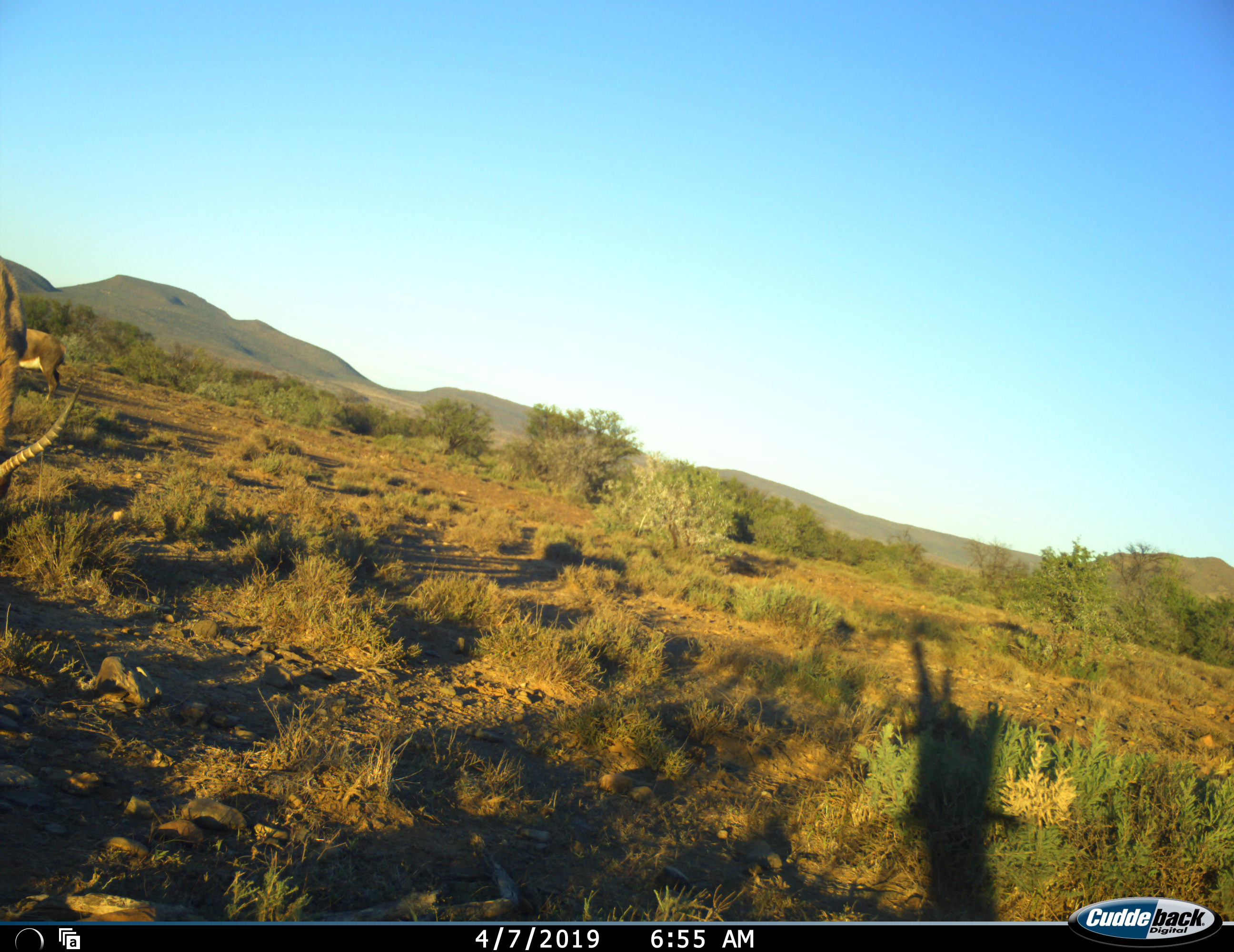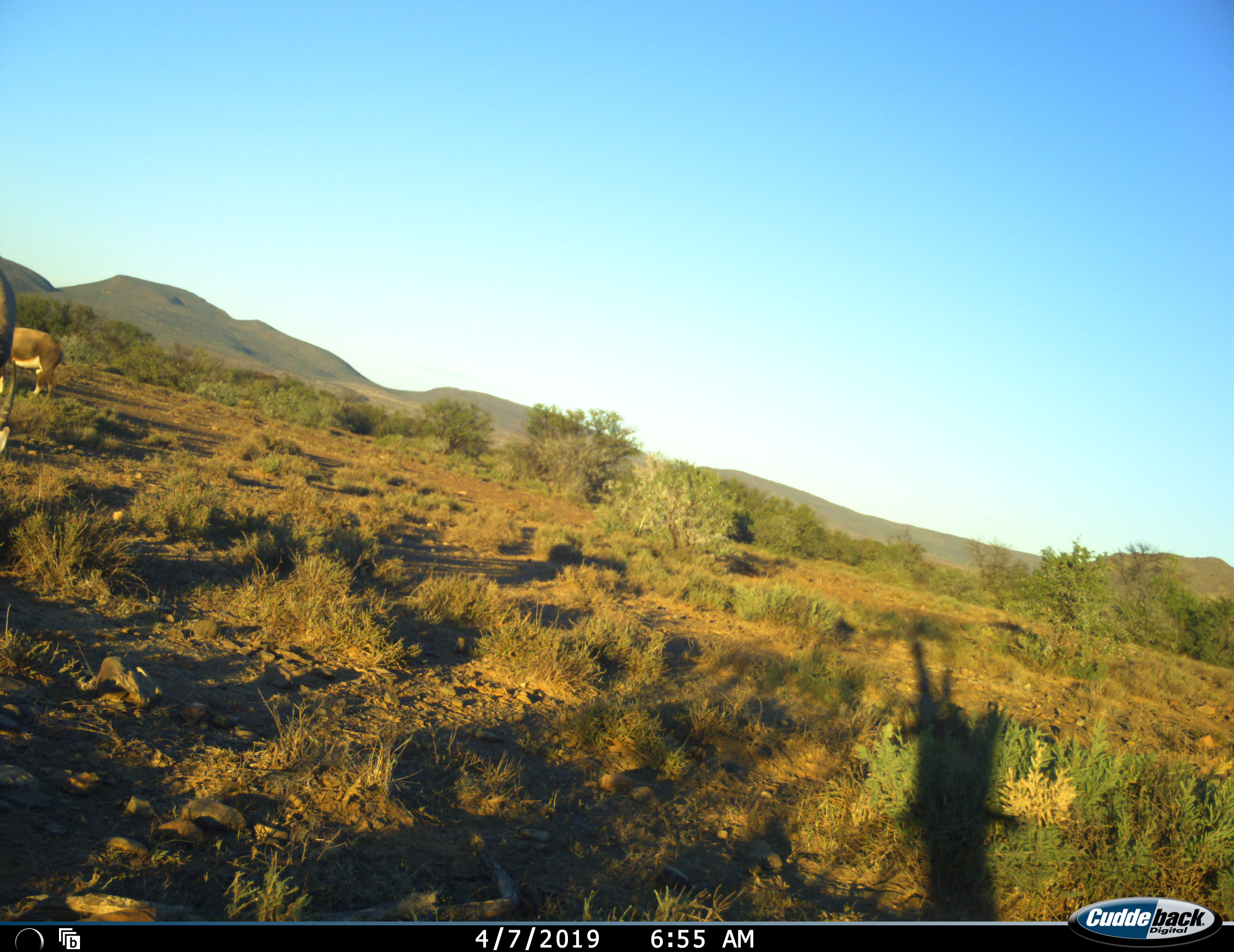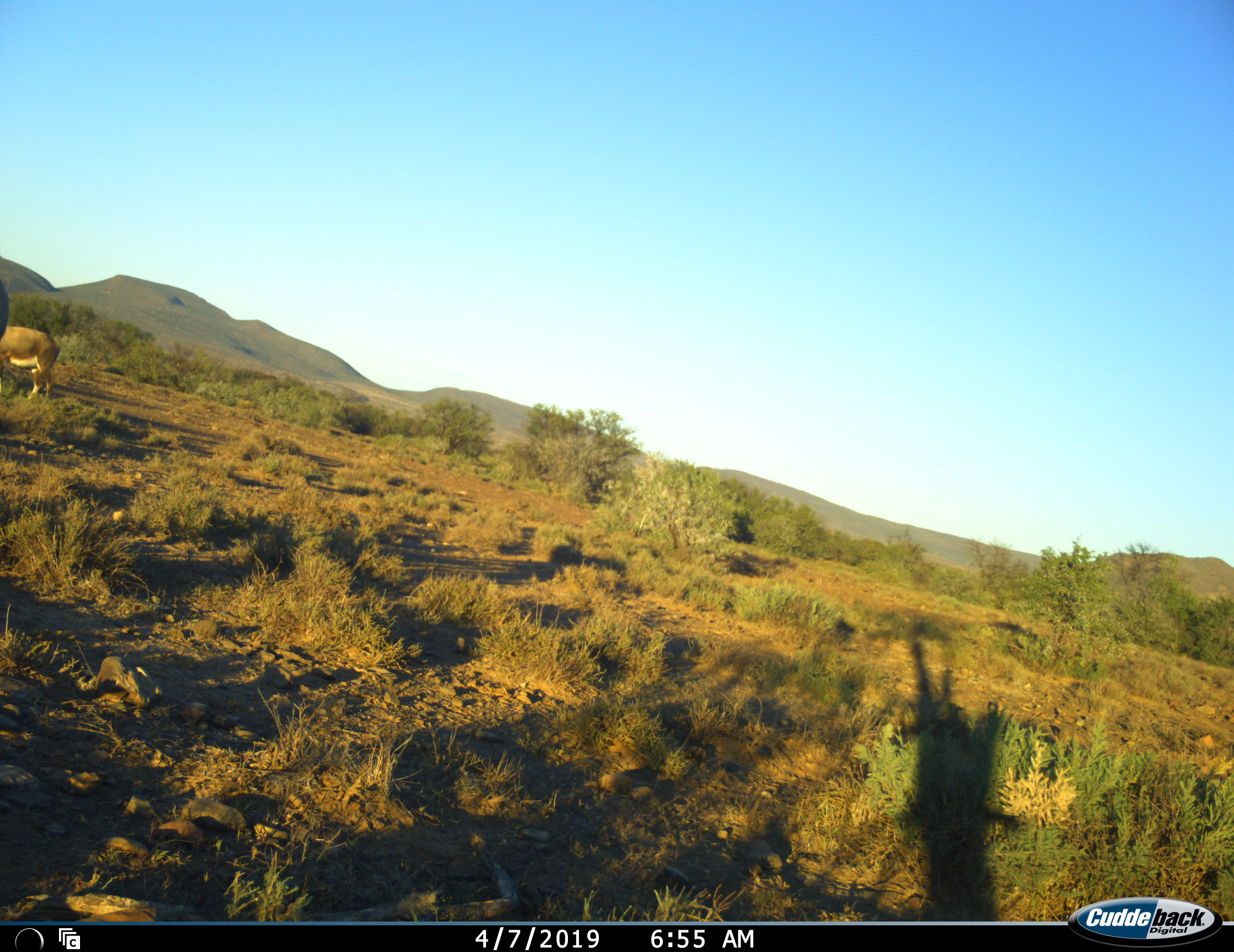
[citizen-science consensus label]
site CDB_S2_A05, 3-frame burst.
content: unidentified animal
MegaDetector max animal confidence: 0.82